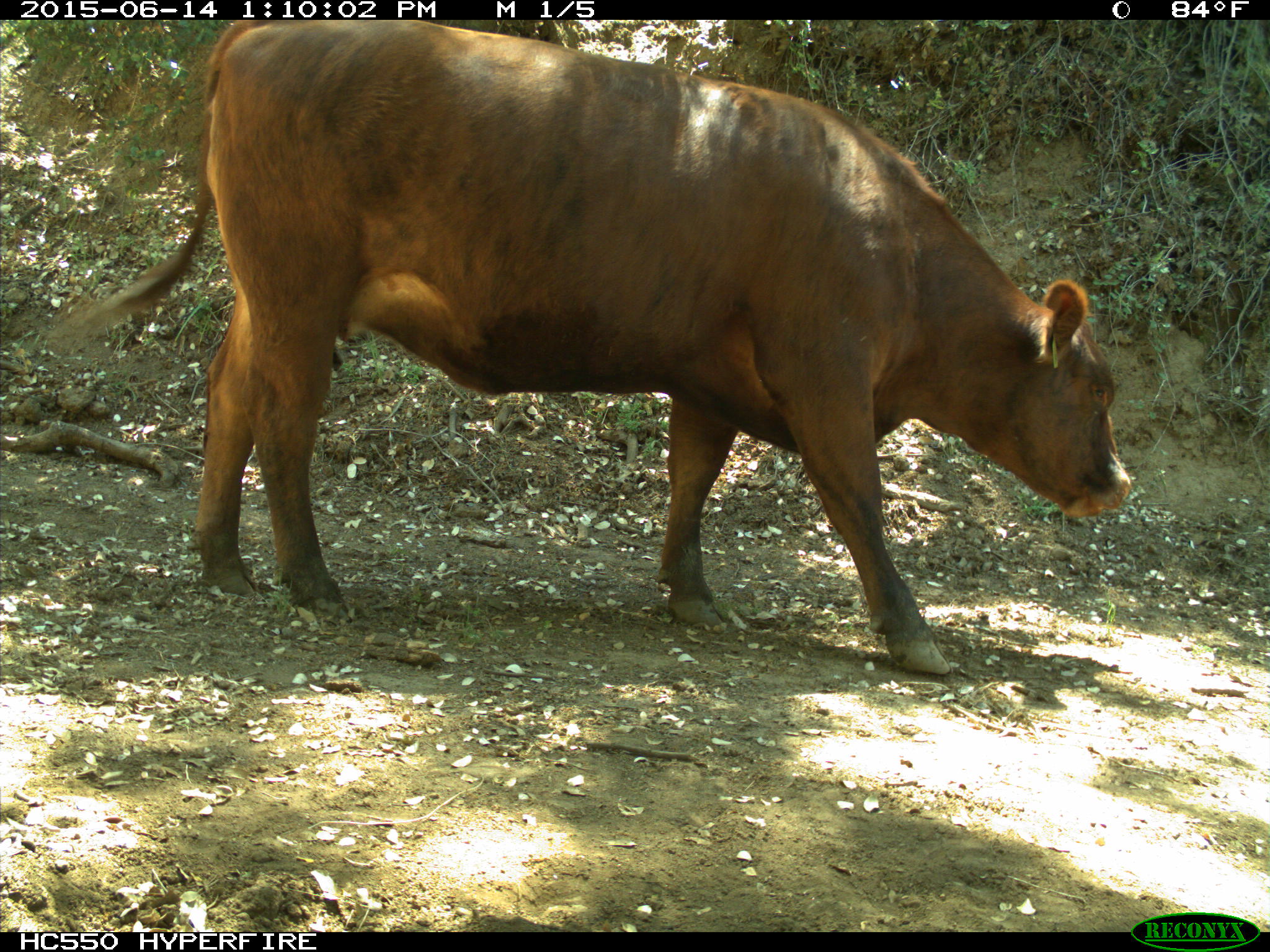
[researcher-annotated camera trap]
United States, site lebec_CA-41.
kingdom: Animalia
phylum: Chordata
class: Mammalia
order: Artiodactyla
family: Bovidae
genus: Bos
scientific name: Bos taurus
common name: domestic cow